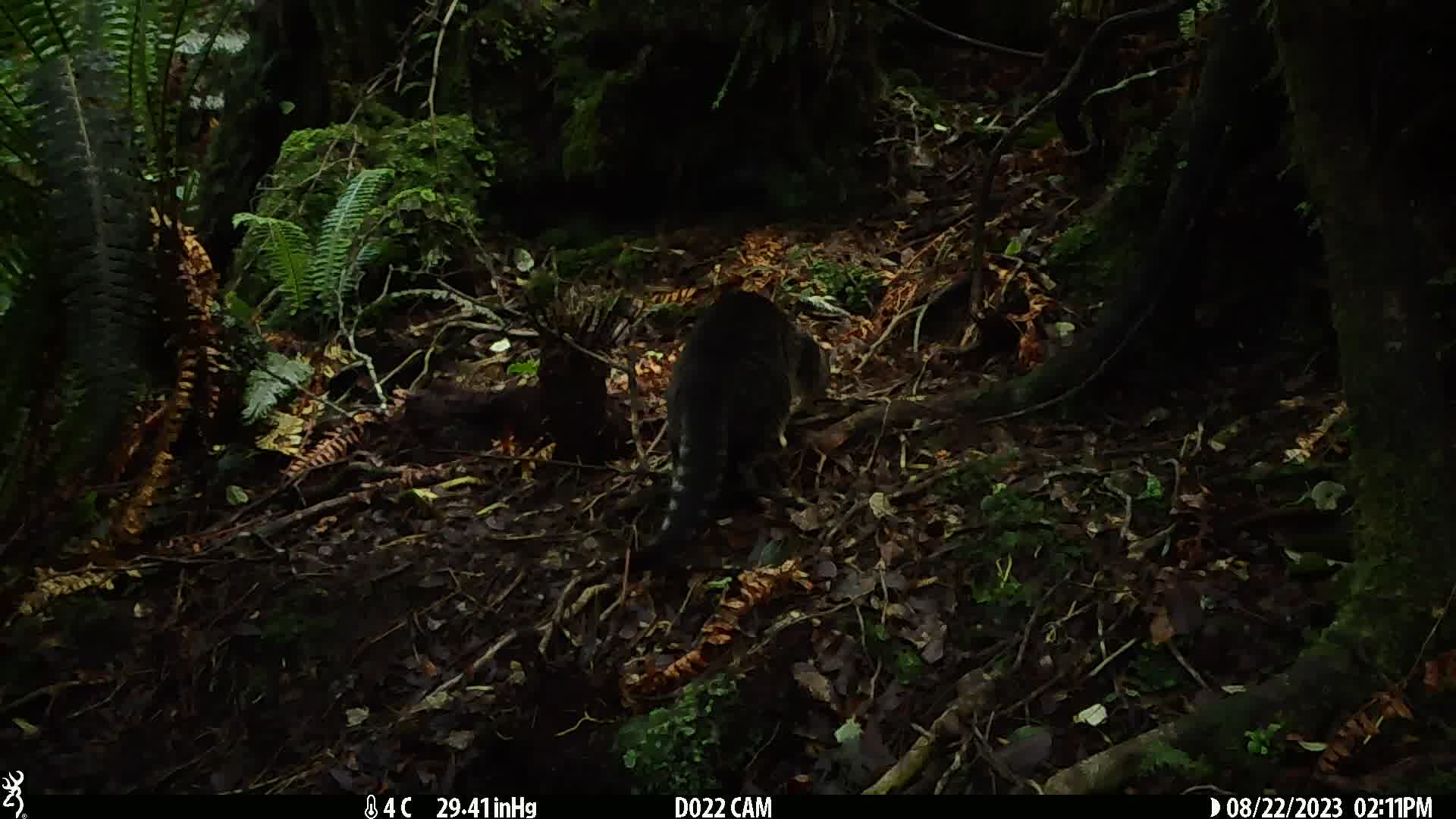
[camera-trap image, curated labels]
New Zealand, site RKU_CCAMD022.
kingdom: Animalia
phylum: Chordata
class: Mammalia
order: Carnivora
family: Felidae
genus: Felis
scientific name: Felis catus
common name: domestic cat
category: cat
Cat (domestic cat) (Felis catus).